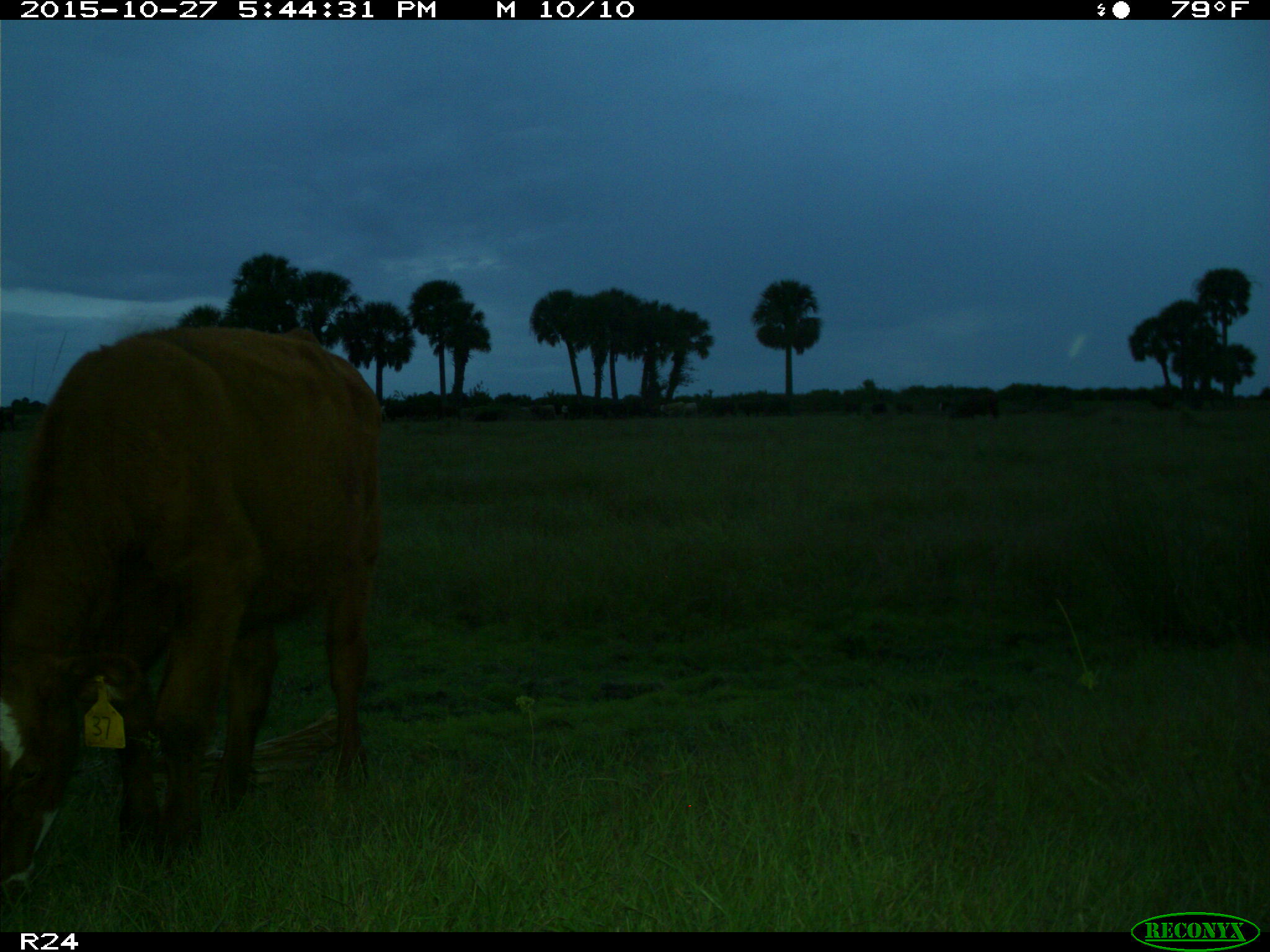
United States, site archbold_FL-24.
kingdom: Animalia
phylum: Chordata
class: Mammalia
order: Artiodactyla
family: Bovidae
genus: Bos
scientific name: Bos taurus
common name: domestic cow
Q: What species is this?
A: Bos taurus (domestic cow).